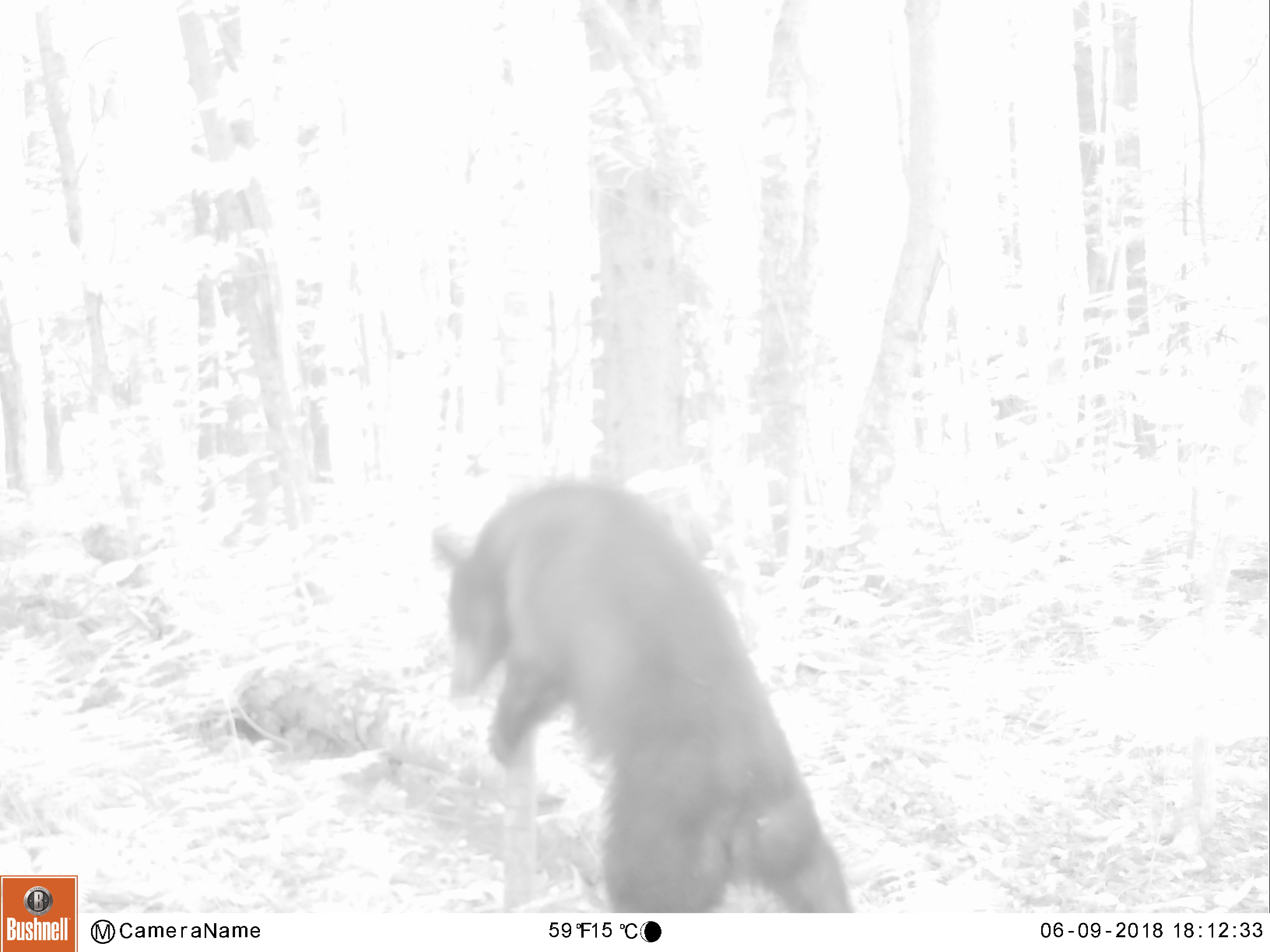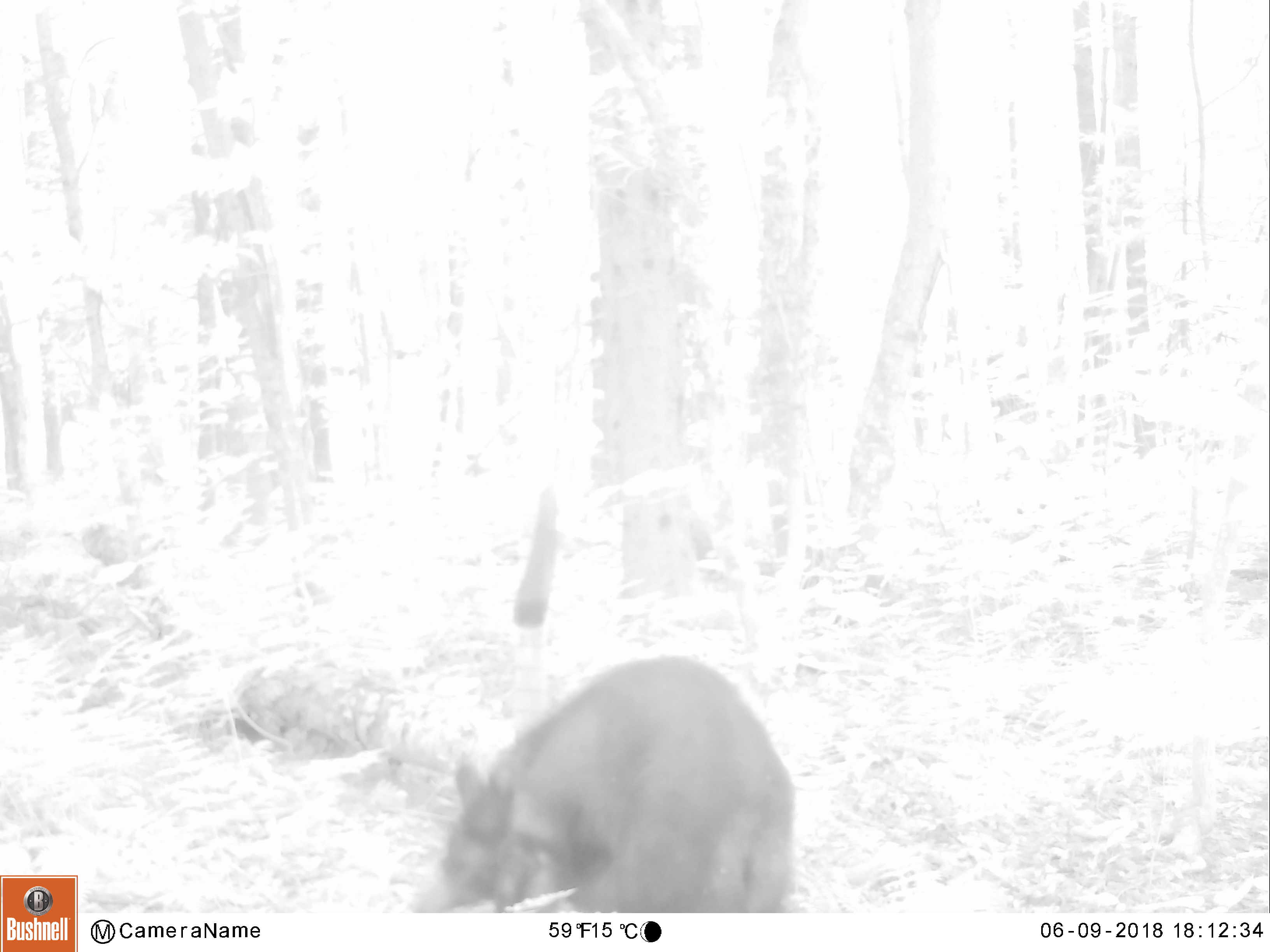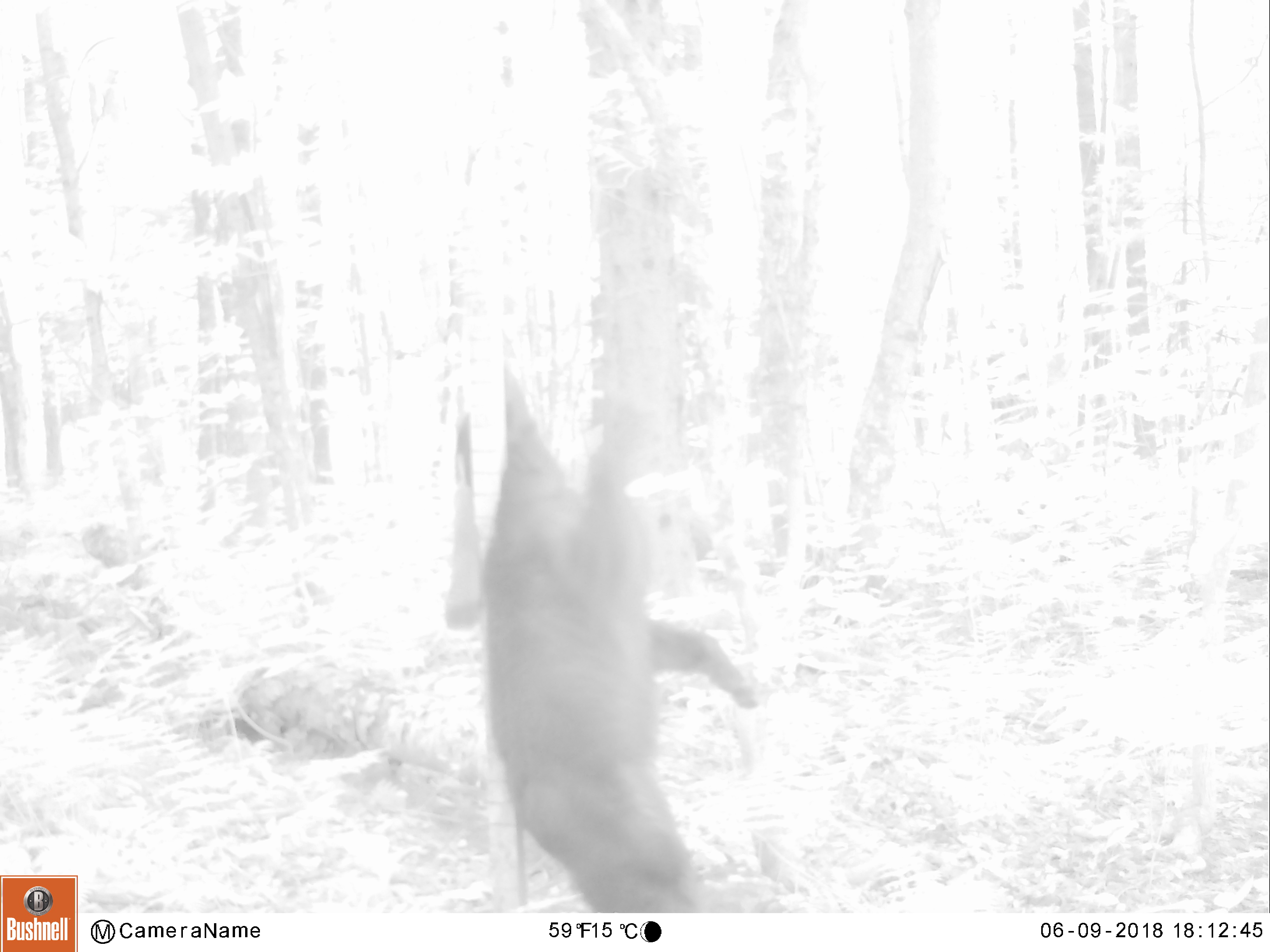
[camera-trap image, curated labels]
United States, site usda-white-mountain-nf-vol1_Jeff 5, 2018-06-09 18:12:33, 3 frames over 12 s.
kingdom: Animalia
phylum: Chordata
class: Mammalia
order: Carnivora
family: Ursidae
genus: Ursus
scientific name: Ursus americanus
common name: black bear